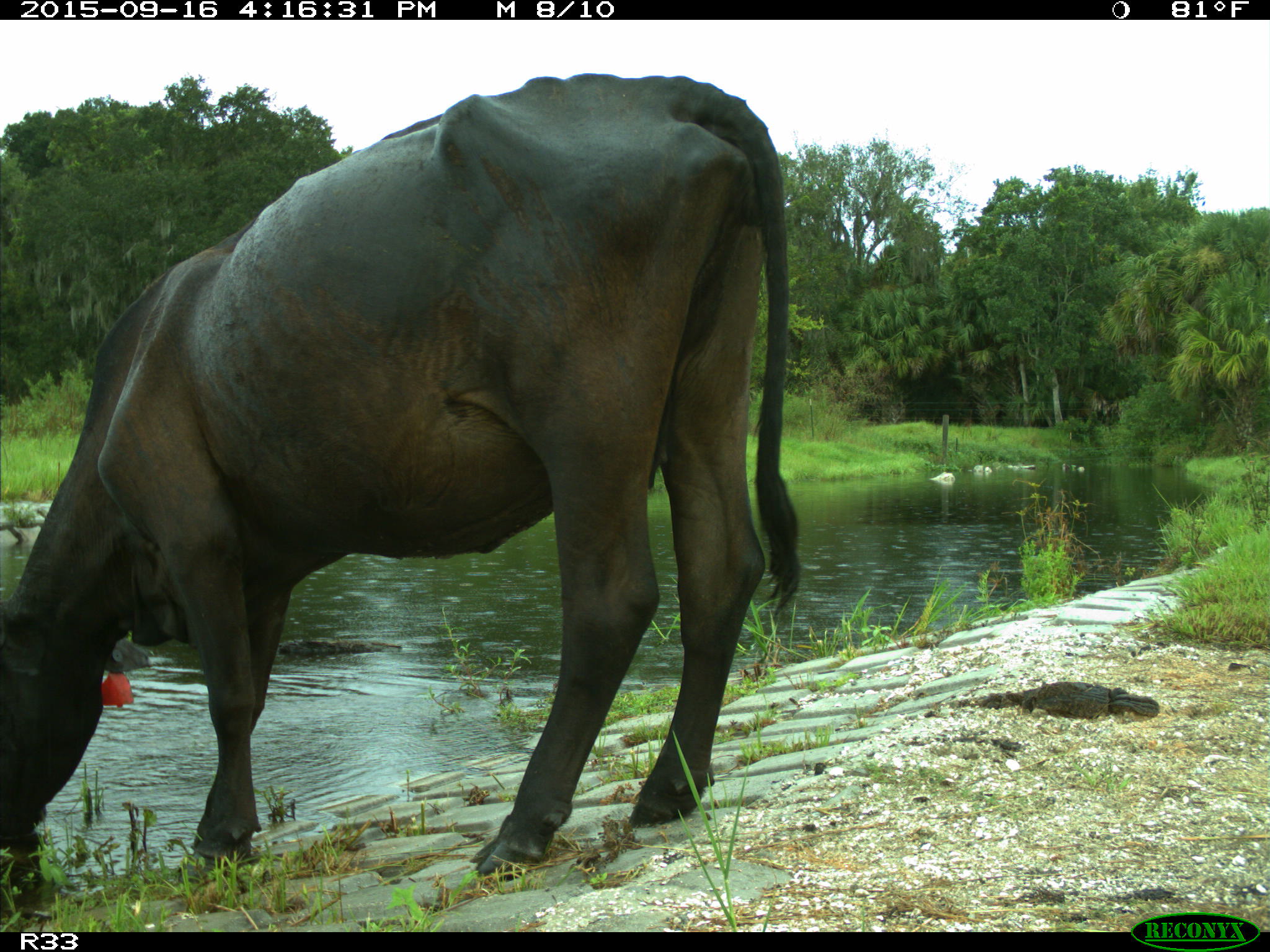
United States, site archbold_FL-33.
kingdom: Animalia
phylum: Chordata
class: Mammalia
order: Artiodactyla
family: Bovidae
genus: Bos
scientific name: Bos taurus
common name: domestic cow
Bos taurus (domestic cow).